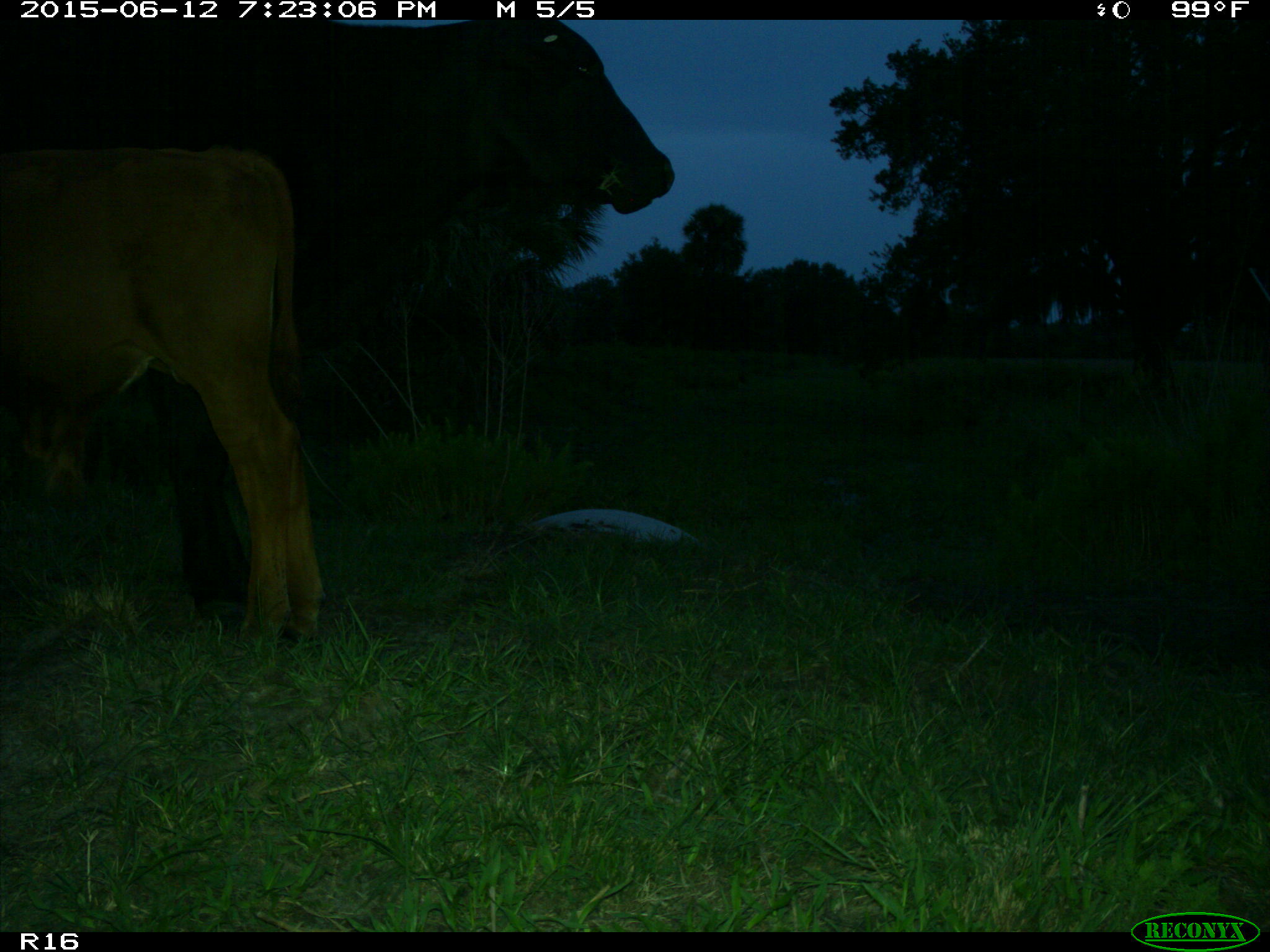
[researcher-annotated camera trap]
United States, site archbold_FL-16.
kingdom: Animalia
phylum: Chordata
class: Mammalia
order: Artiodactyla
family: Bovidae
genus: Bos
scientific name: Bos taurus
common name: domestic cow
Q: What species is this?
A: Bos taurus (domestic cow).